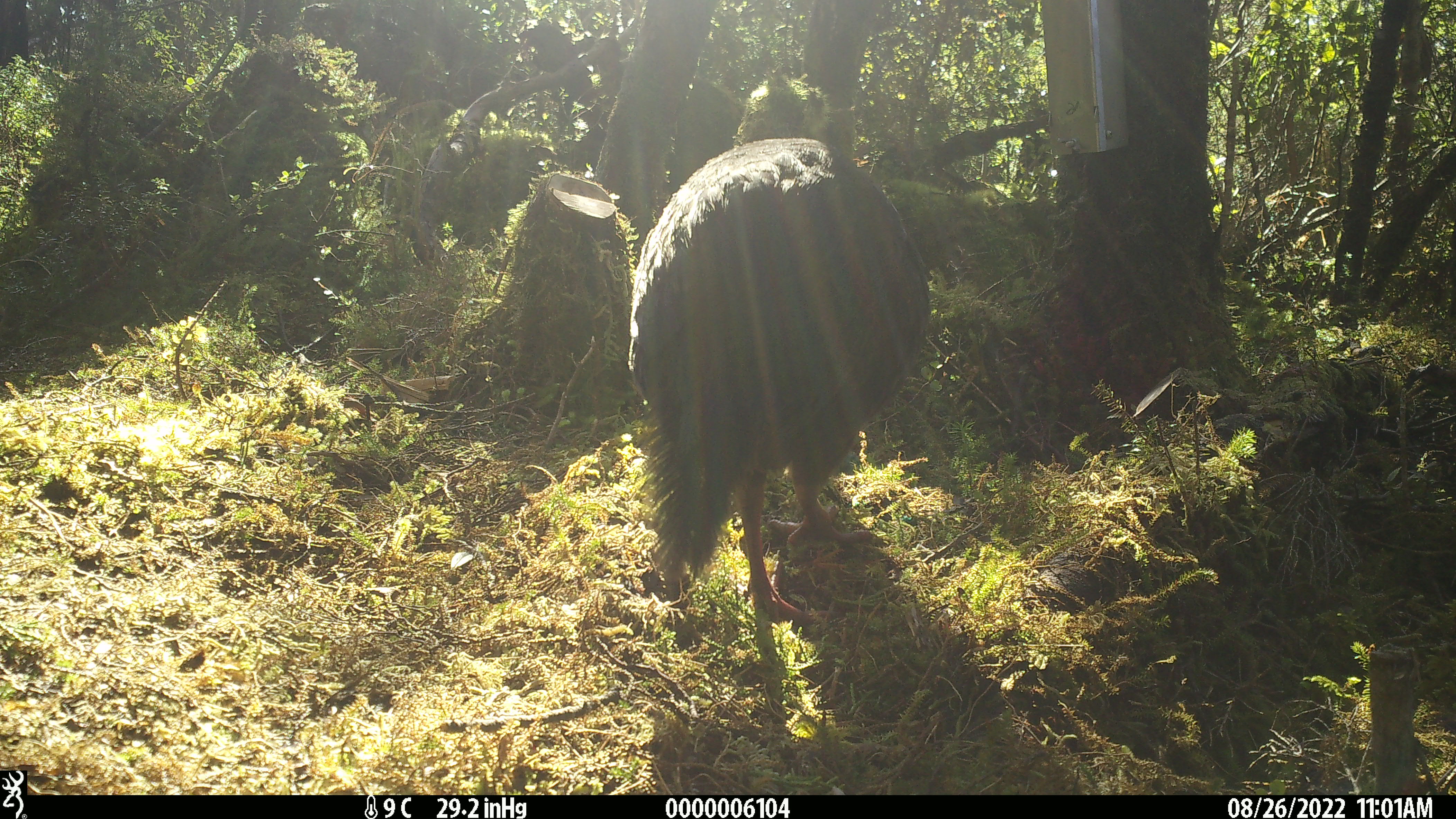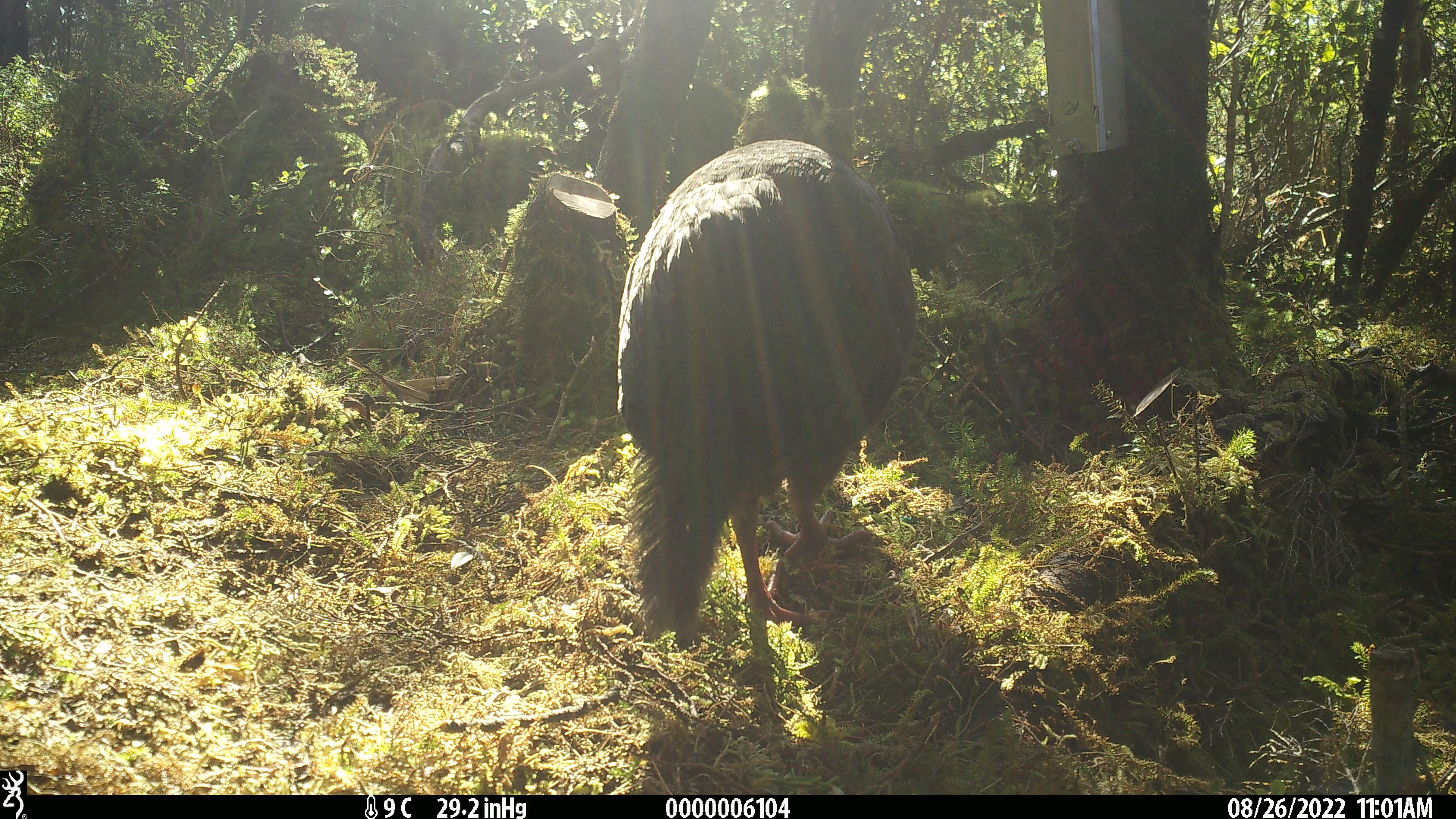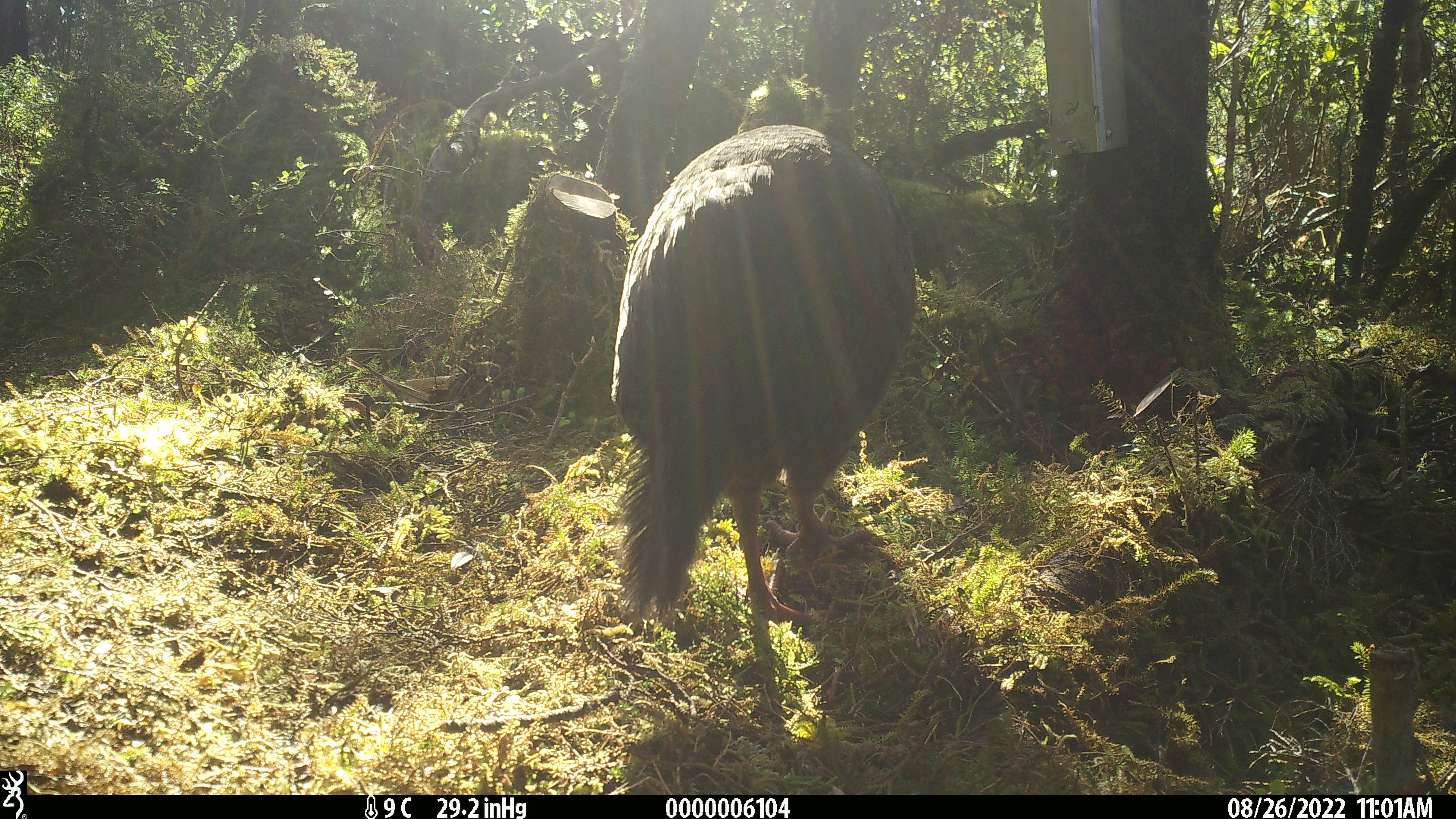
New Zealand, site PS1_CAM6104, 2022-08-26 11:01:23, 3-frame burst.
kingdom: Animalia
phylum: Chordata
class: Aves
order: Gruiformes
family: Rallidae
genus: Gallirallus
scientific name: Gallirallus australis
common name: weka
Weka (Gallirallus australis).